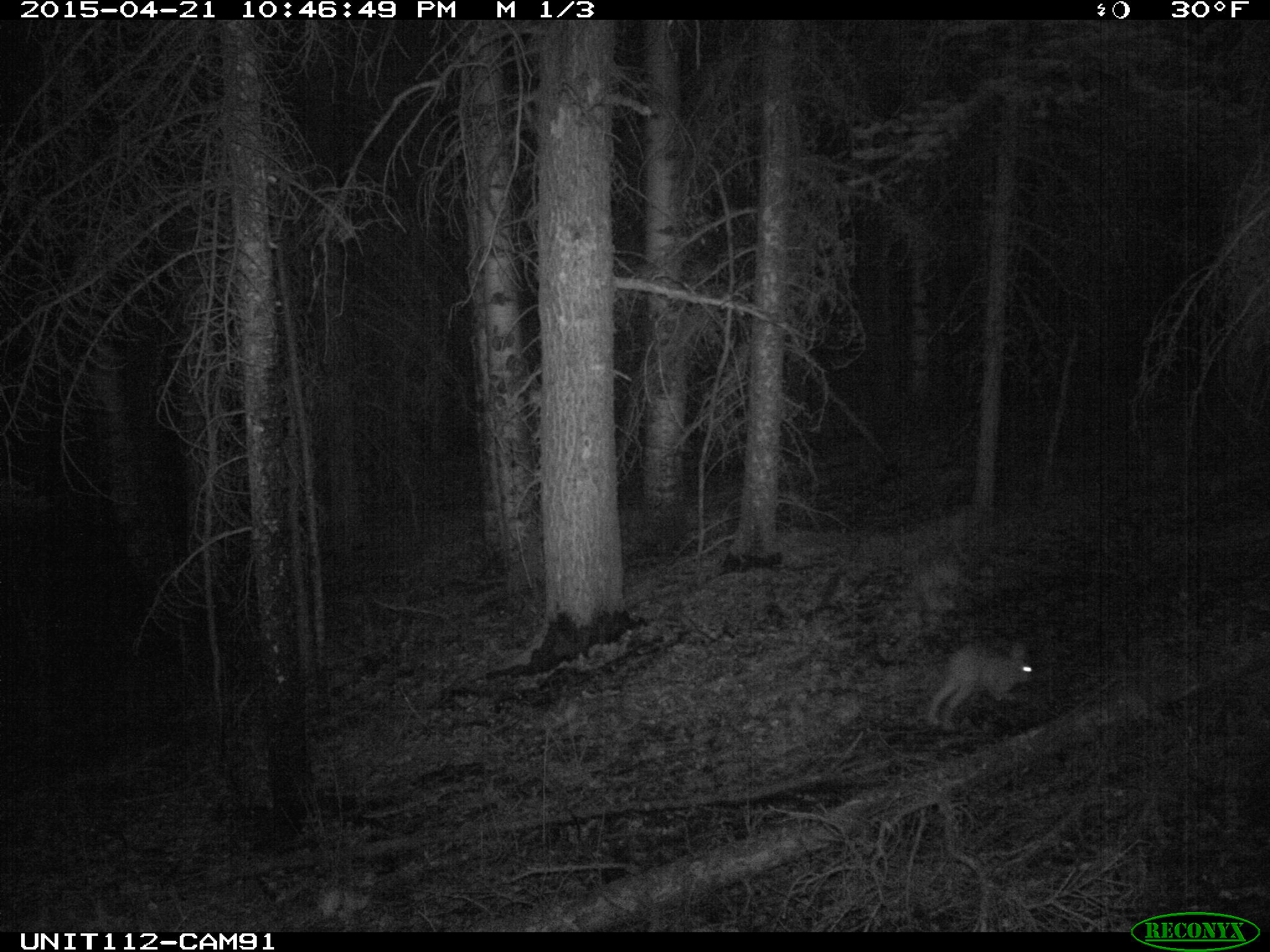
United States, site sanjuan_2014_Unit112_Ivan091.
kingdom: Animalia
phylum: Chordata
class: Mammalia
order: Lagomorpha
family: Leporidae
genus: Lepus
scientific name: Lepus americanus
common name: snowshoe hare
Lepus americanus (snowshoe hare).